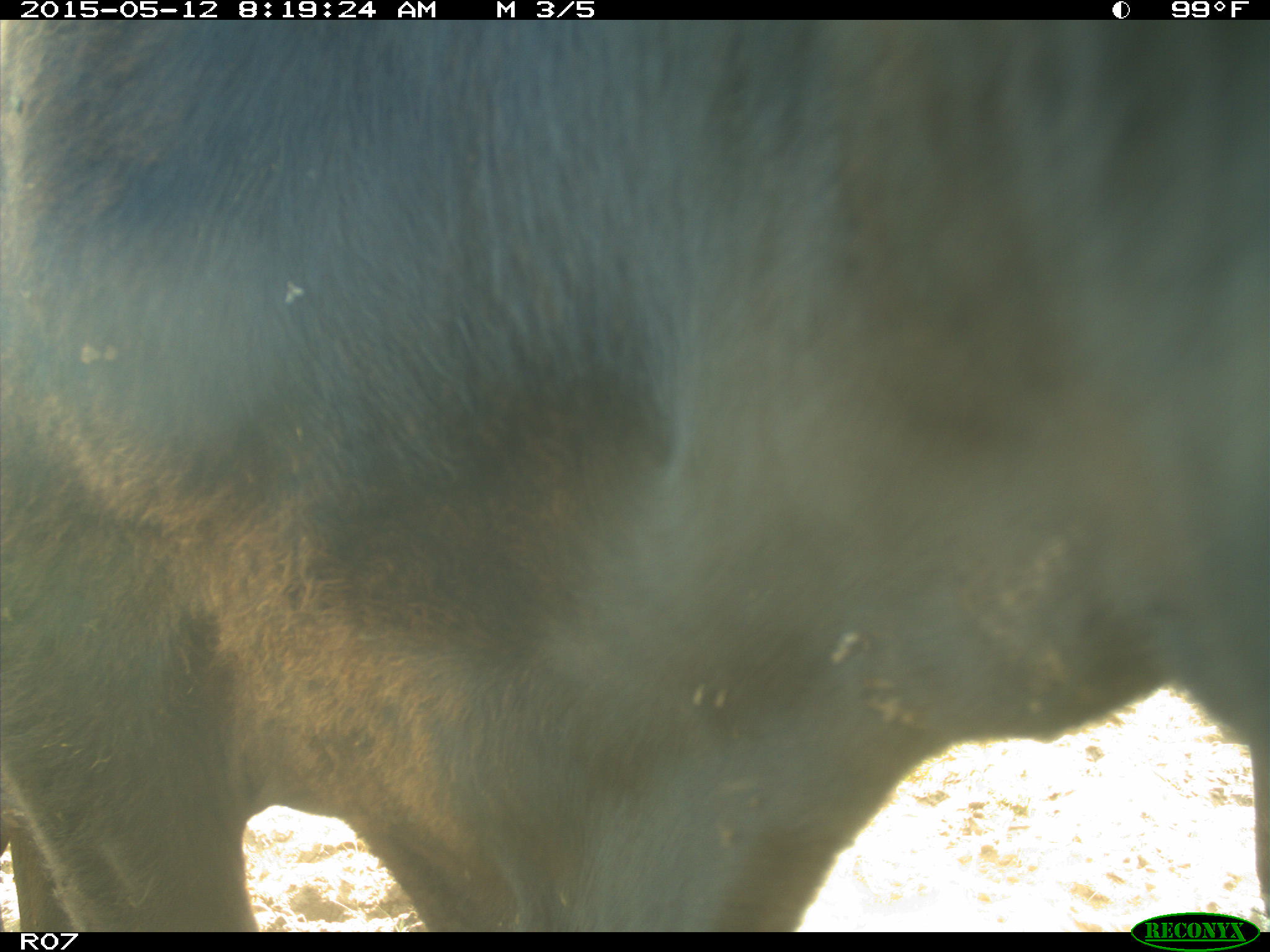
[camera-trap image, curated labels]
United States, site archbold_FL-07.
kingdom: Animalia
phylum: Chordata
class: Mammalia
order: Artiodactyla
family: Bovidae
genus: Bos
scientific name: Bos taurus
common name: domestic cow